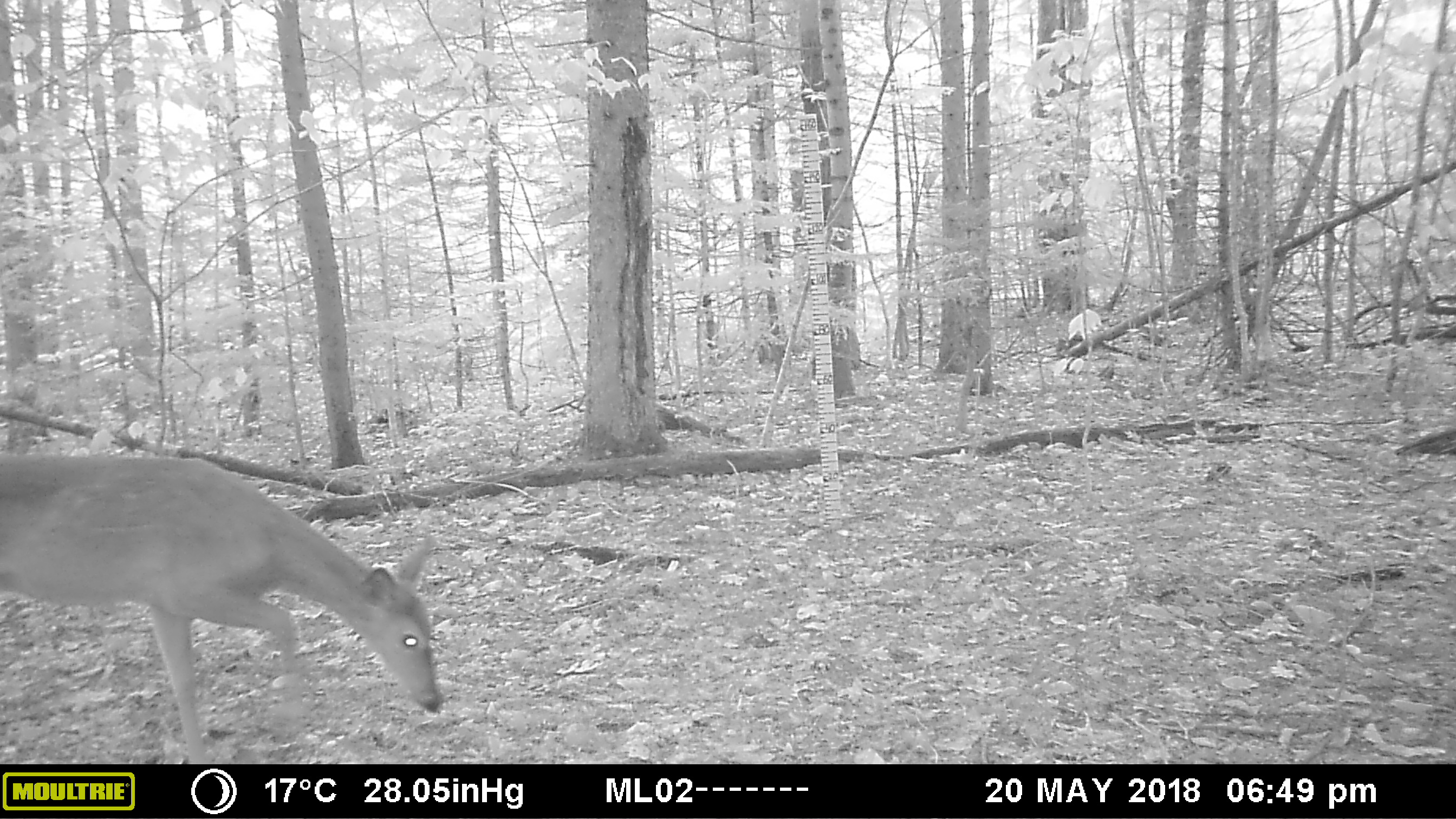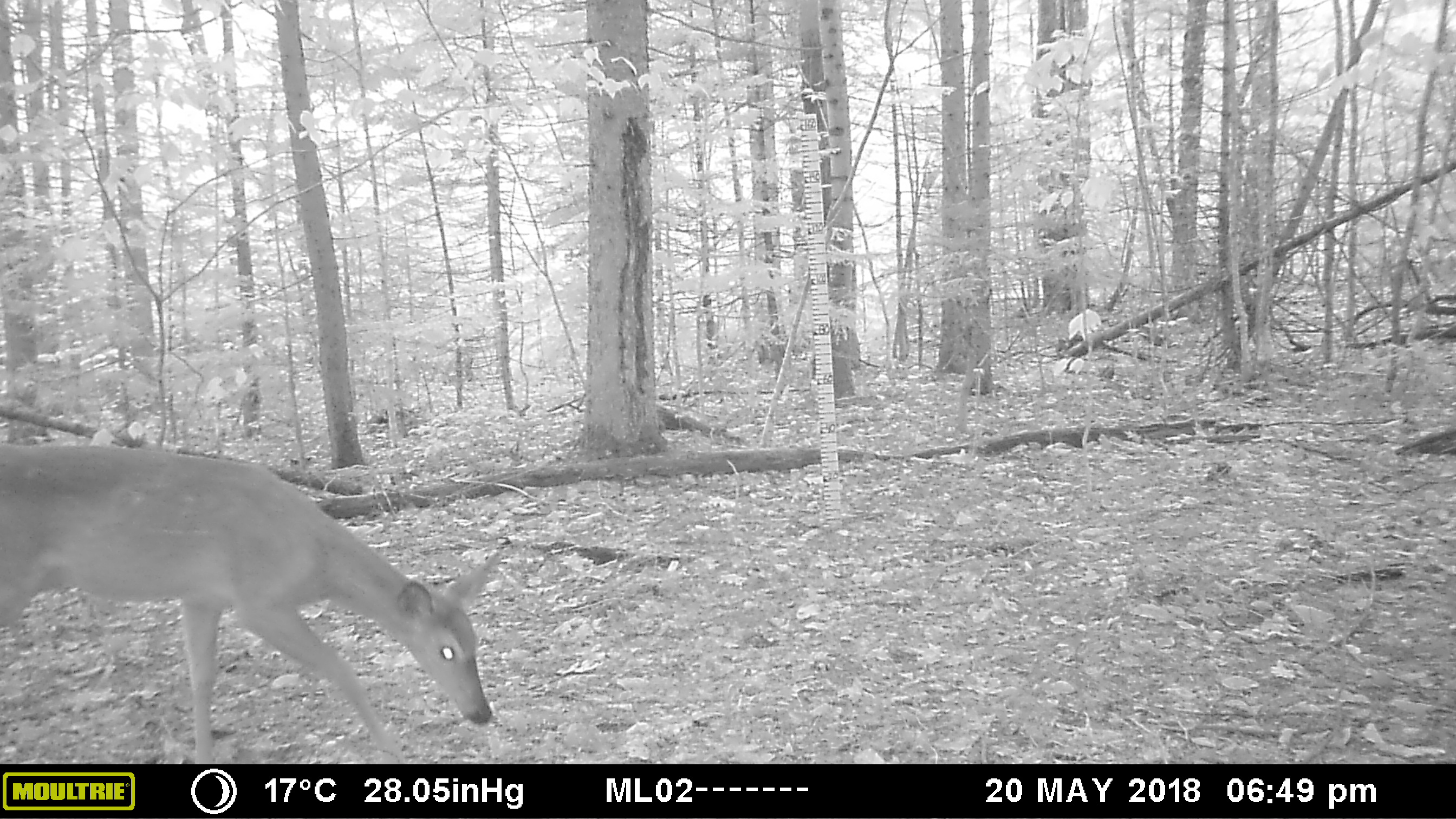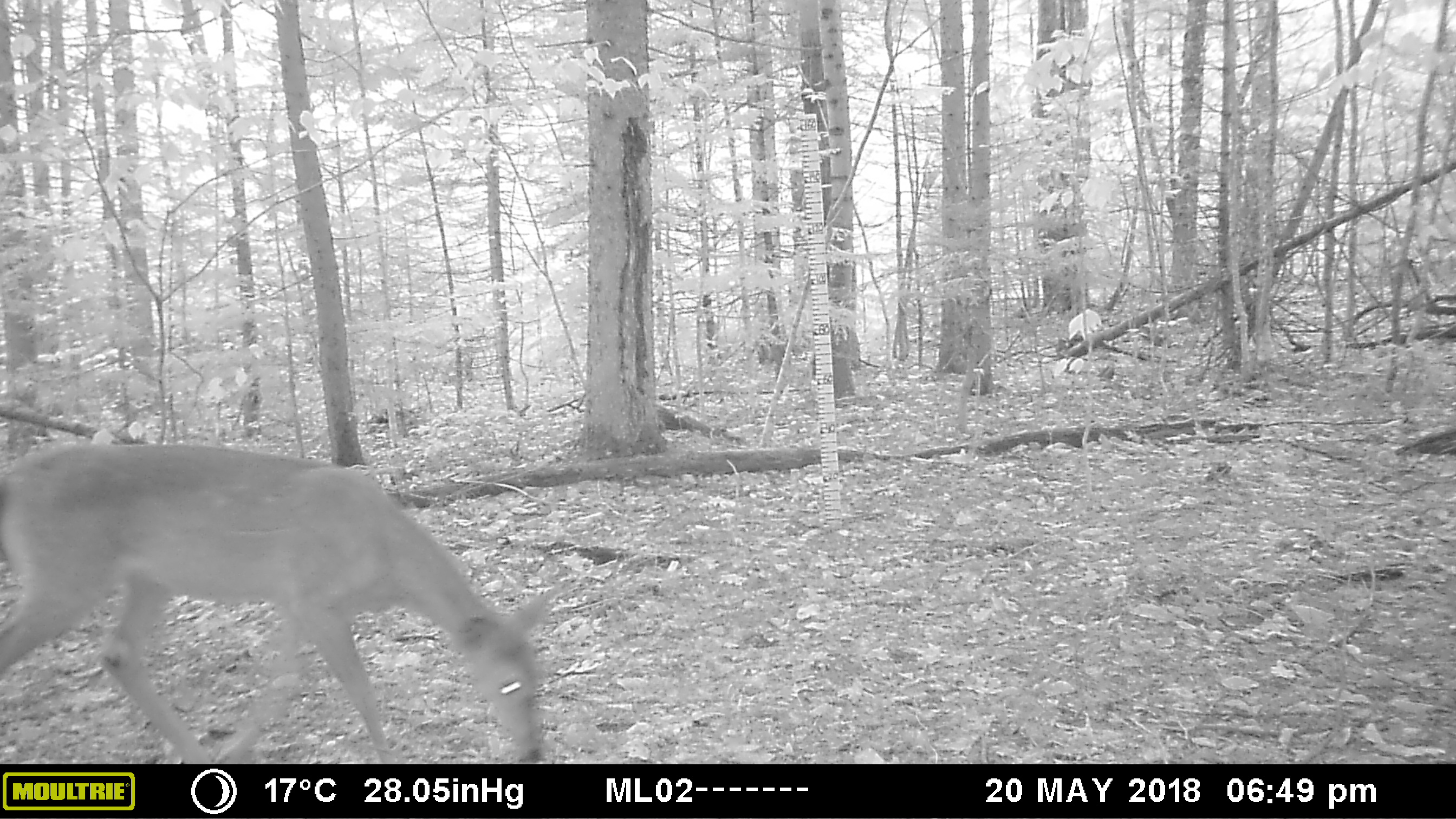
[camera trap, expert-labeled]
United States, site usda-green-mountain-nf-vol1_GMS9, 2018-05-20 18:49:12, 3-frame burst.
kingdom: Animalia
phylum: Chordata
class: Mammalia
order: Artiodactyla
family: Cervidae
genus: Odocoileus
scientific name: Odocoileus virginianus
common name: white-tailed deer